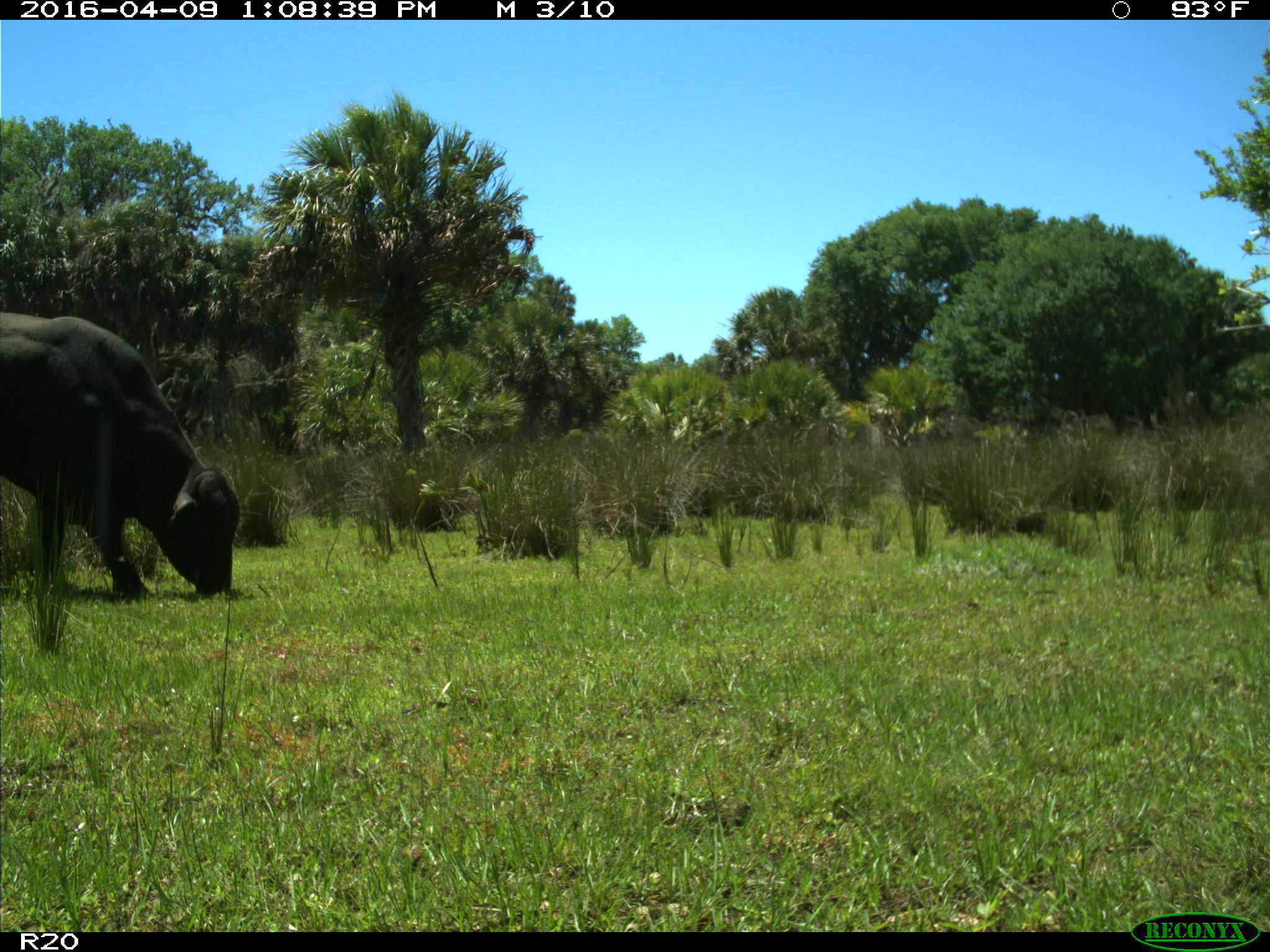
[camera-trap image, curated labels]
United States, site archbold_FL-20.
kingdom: Animalia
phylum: Chordata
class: Mammalia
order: Artiodactyla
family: Bovidae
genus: Bos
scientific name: Bos taurus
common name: domestic cow